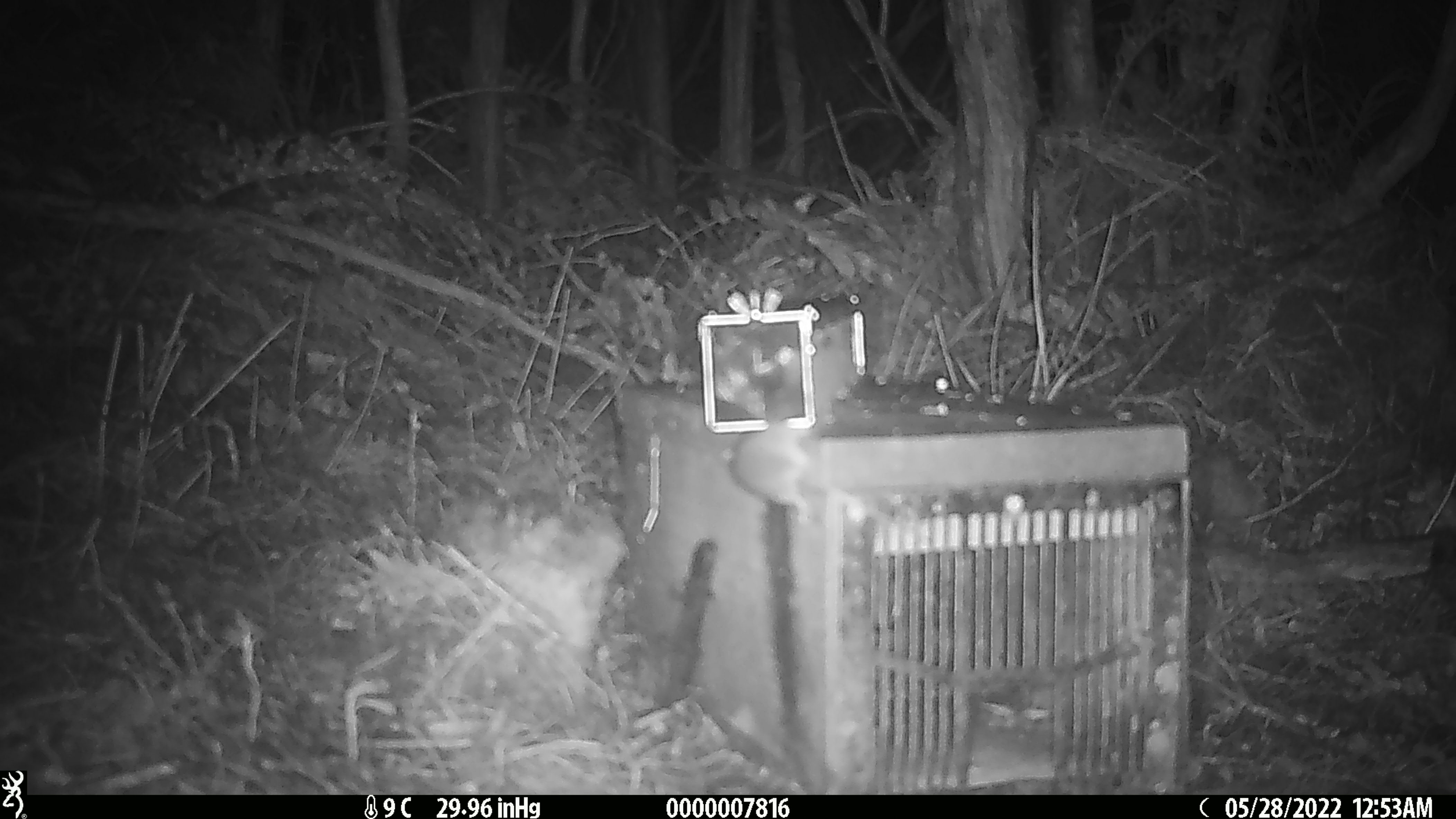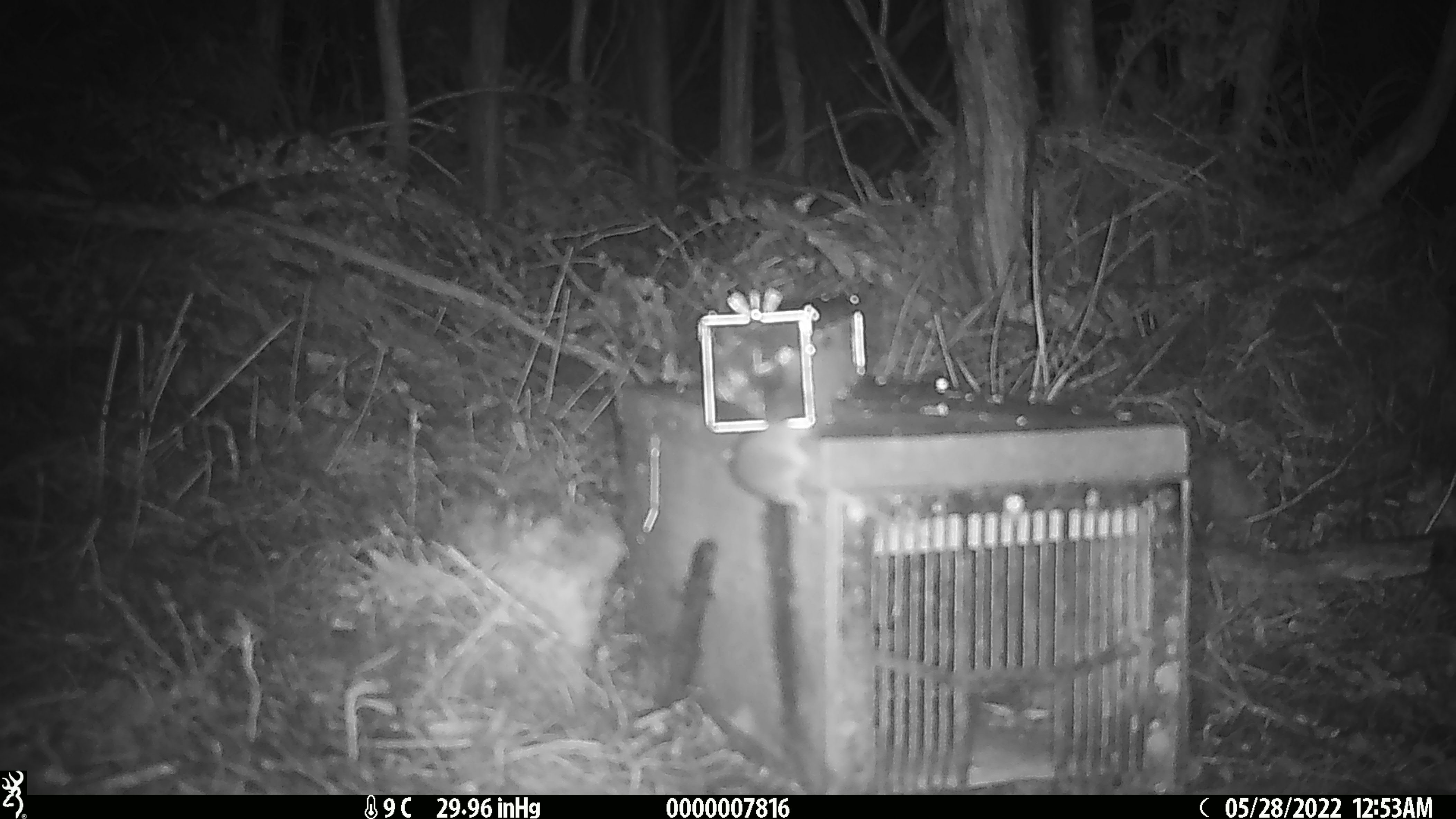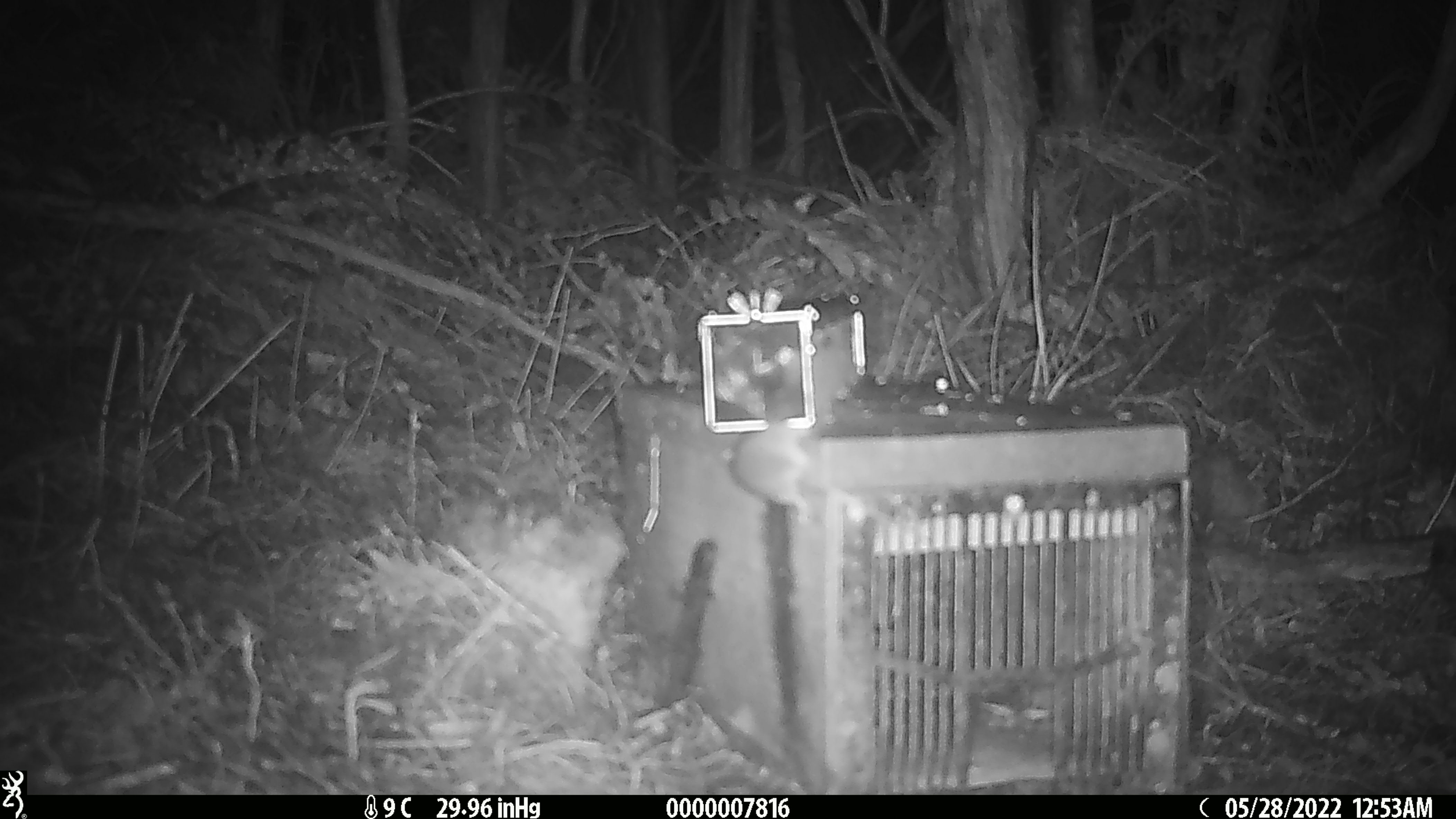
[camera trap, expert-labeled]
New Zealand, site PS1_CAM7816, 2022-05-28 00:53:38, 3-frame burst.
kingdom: Animalia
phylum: Chordata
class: Mammalia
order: Rodentia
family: Muridae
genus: Mus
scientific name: Mus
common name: mouse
Mouse (Mus).